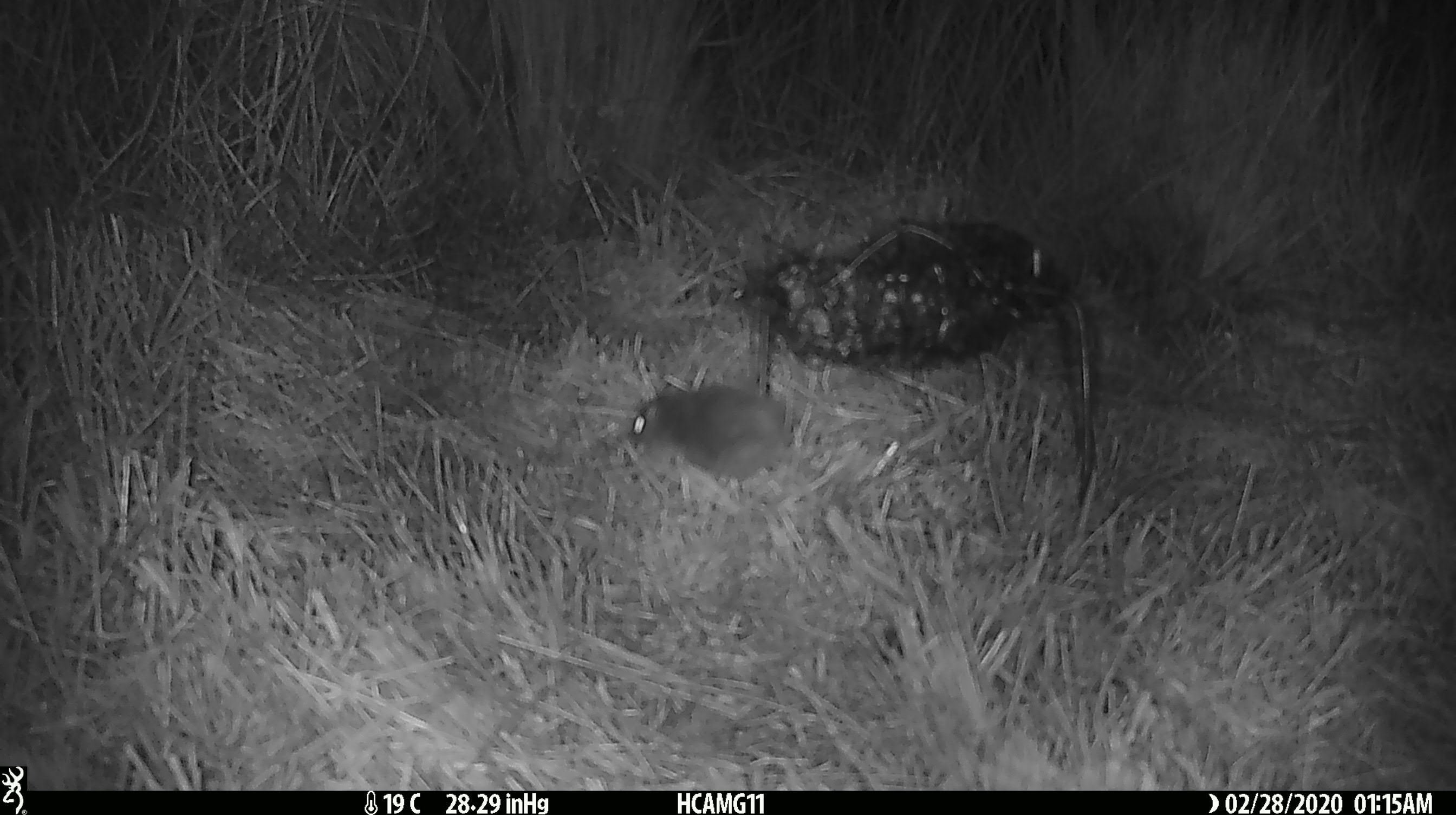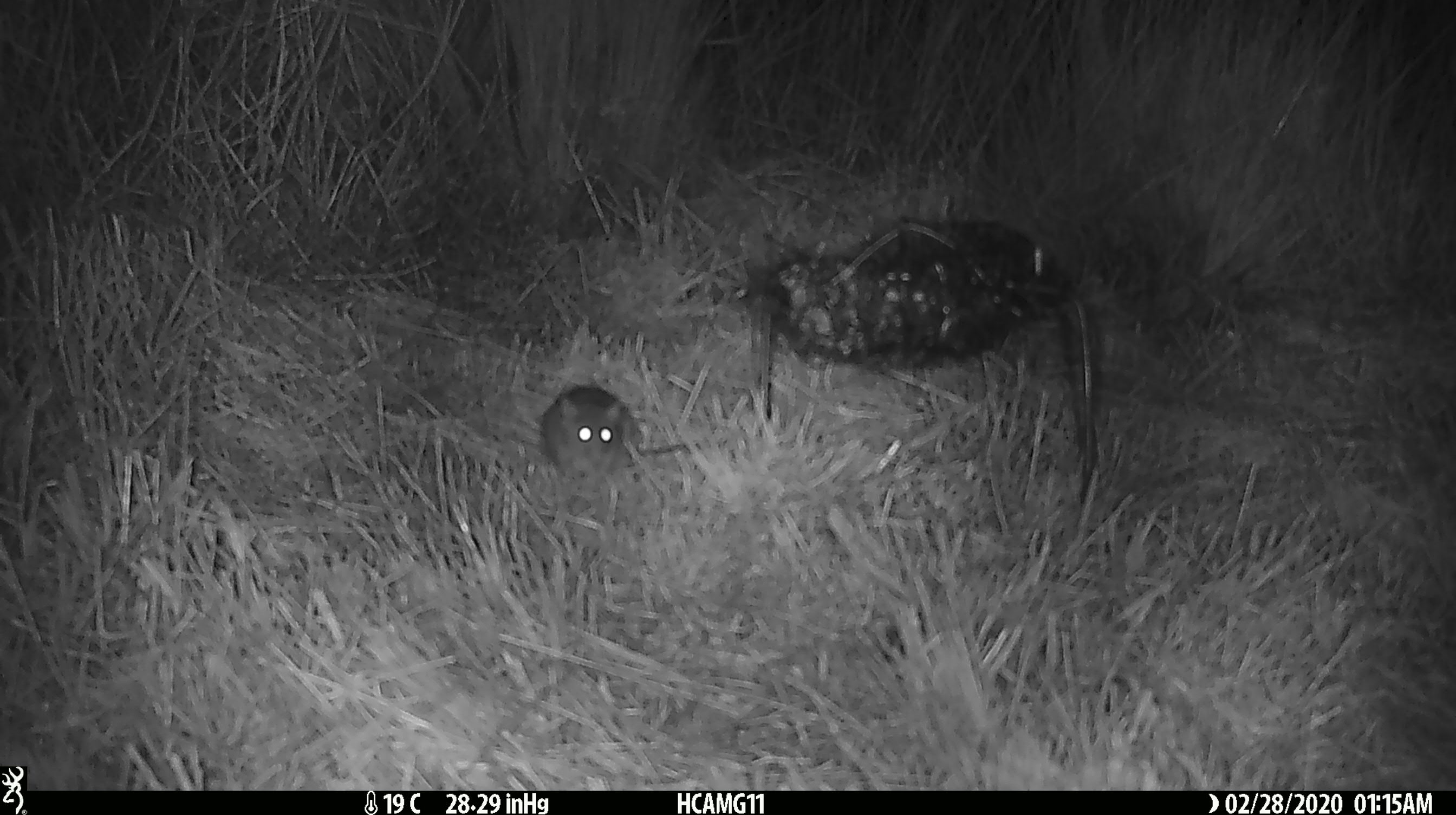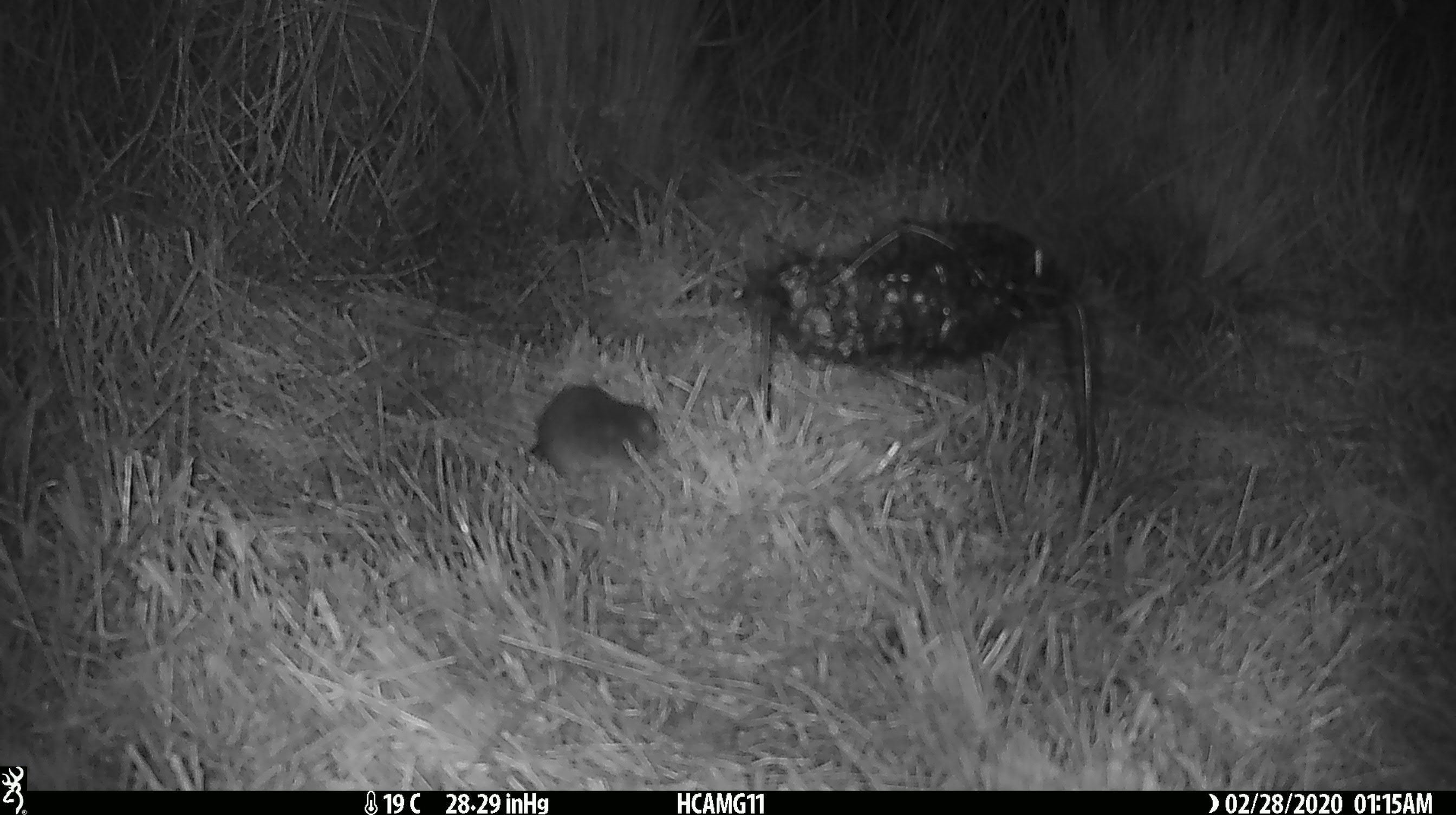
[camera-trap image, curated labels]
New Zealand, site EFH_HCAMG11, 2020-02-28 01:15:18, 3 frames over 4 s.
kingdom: Animalia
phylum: Chordata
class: Mammalia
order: Rodentia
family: Muridae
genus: Mus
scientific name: Mus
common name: mouse